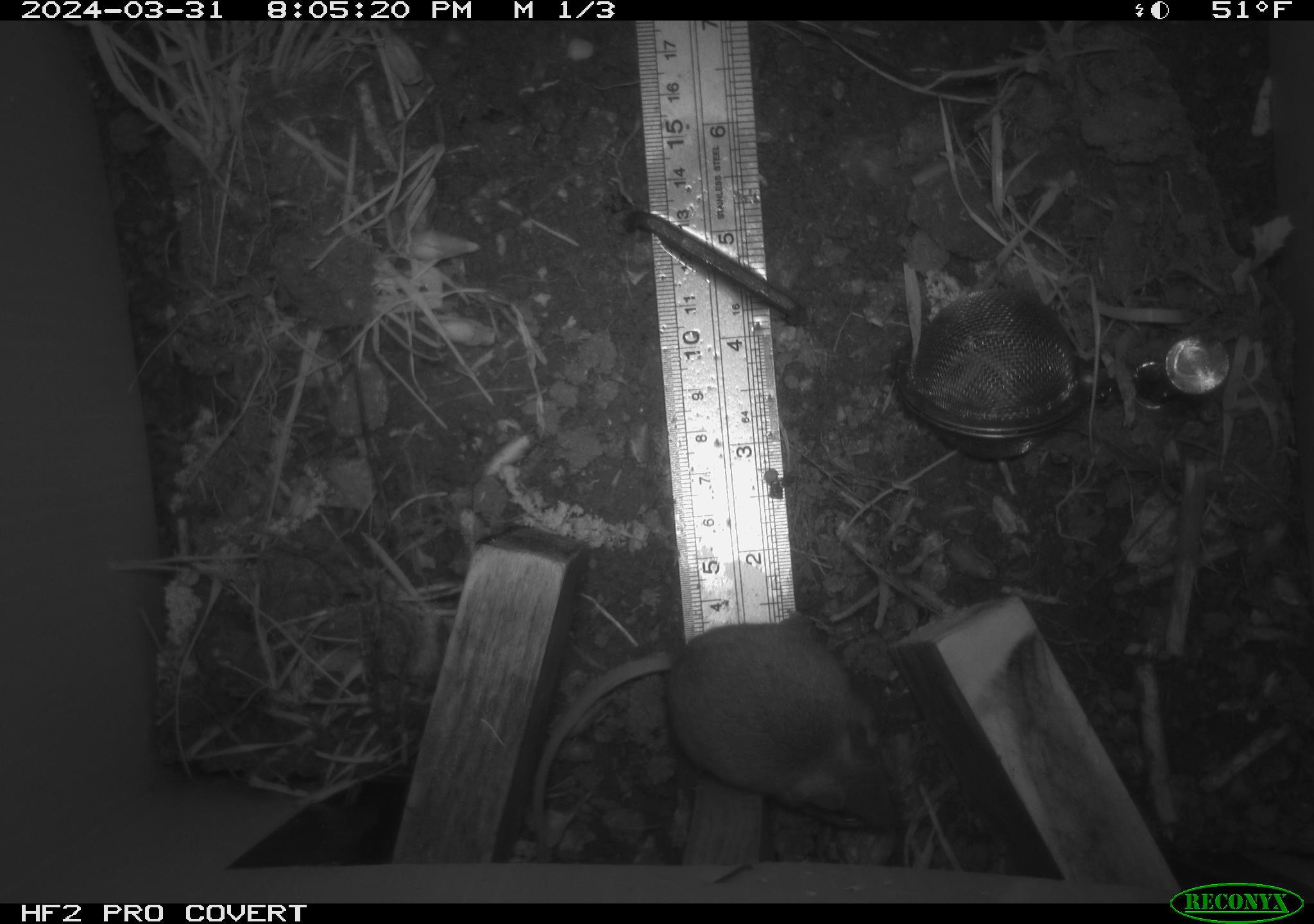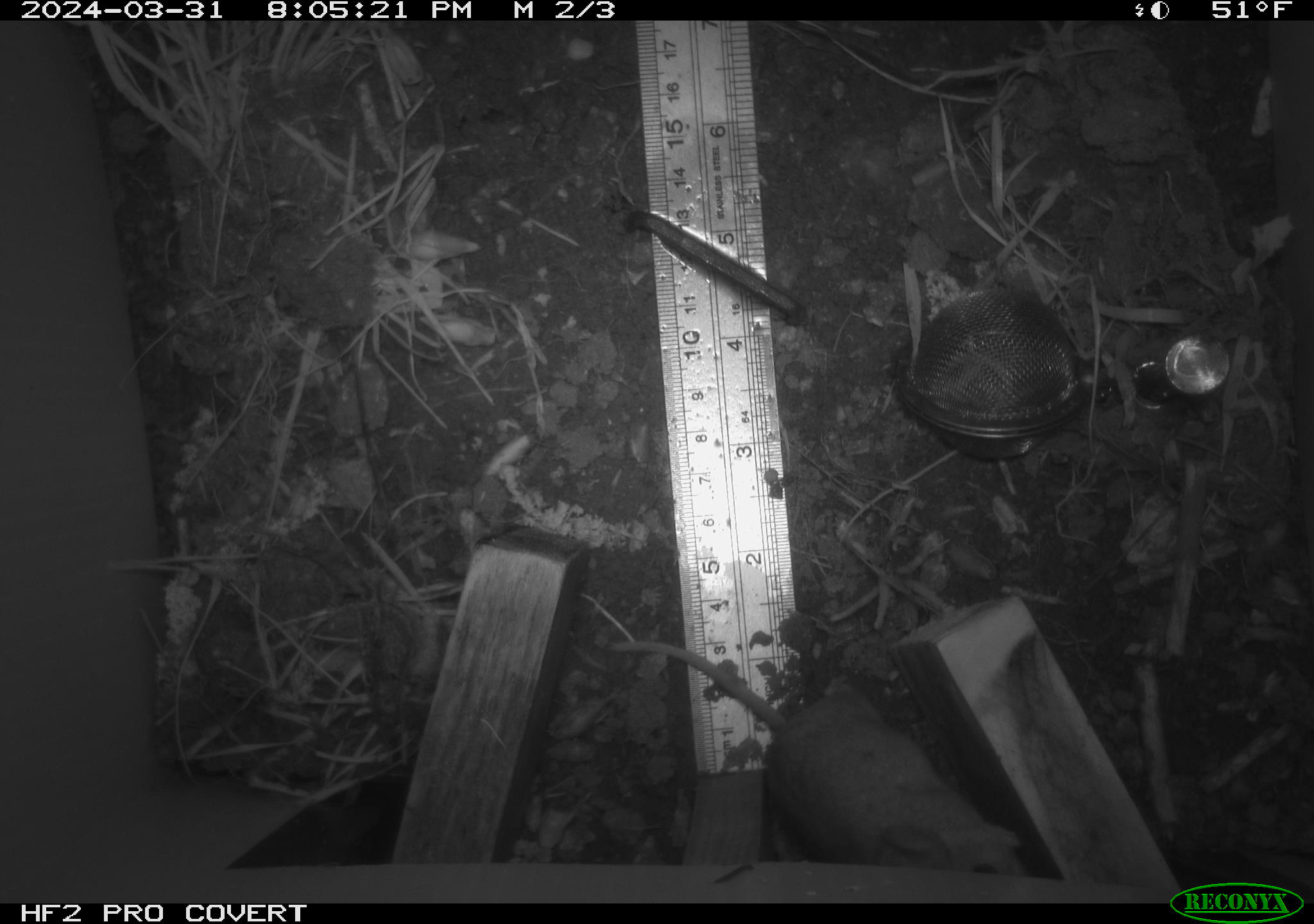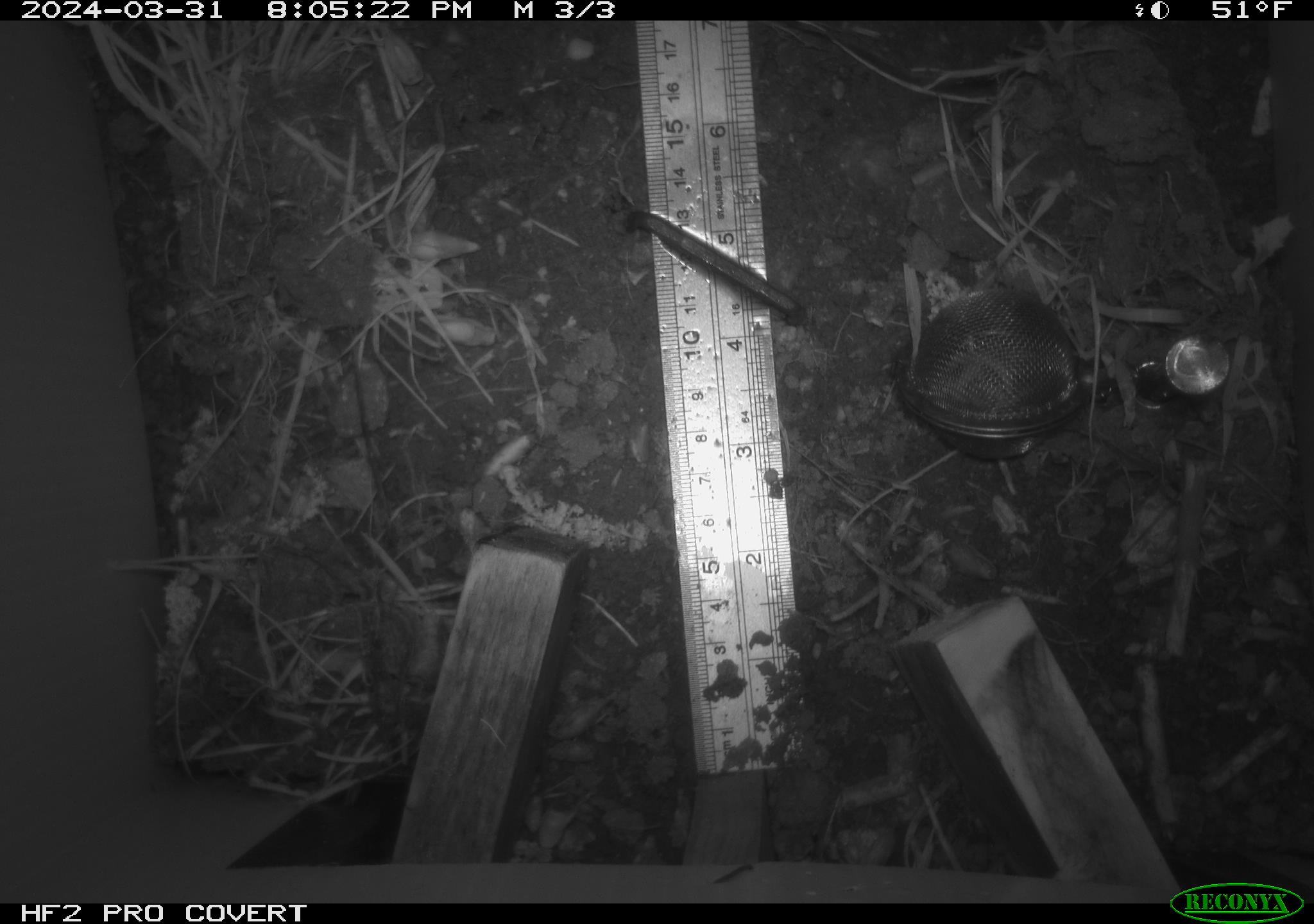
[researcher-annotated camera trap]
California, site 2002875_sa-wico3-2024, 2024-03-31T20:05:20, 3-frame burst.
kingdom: Animalia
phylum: Chordata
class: Mammalia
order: Rodentia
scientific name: Rodentia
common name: mouse species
Mouse species (Rodentia).